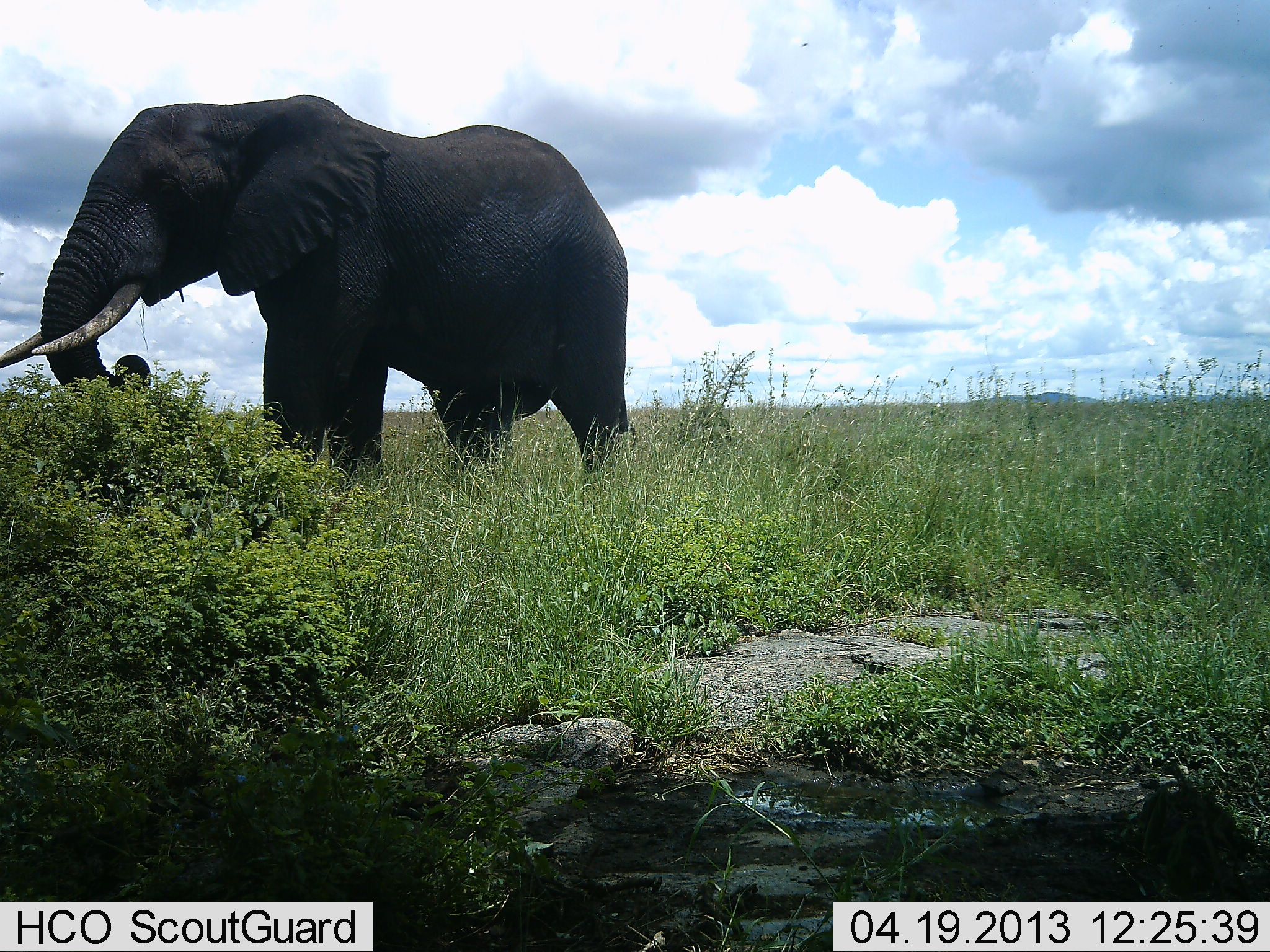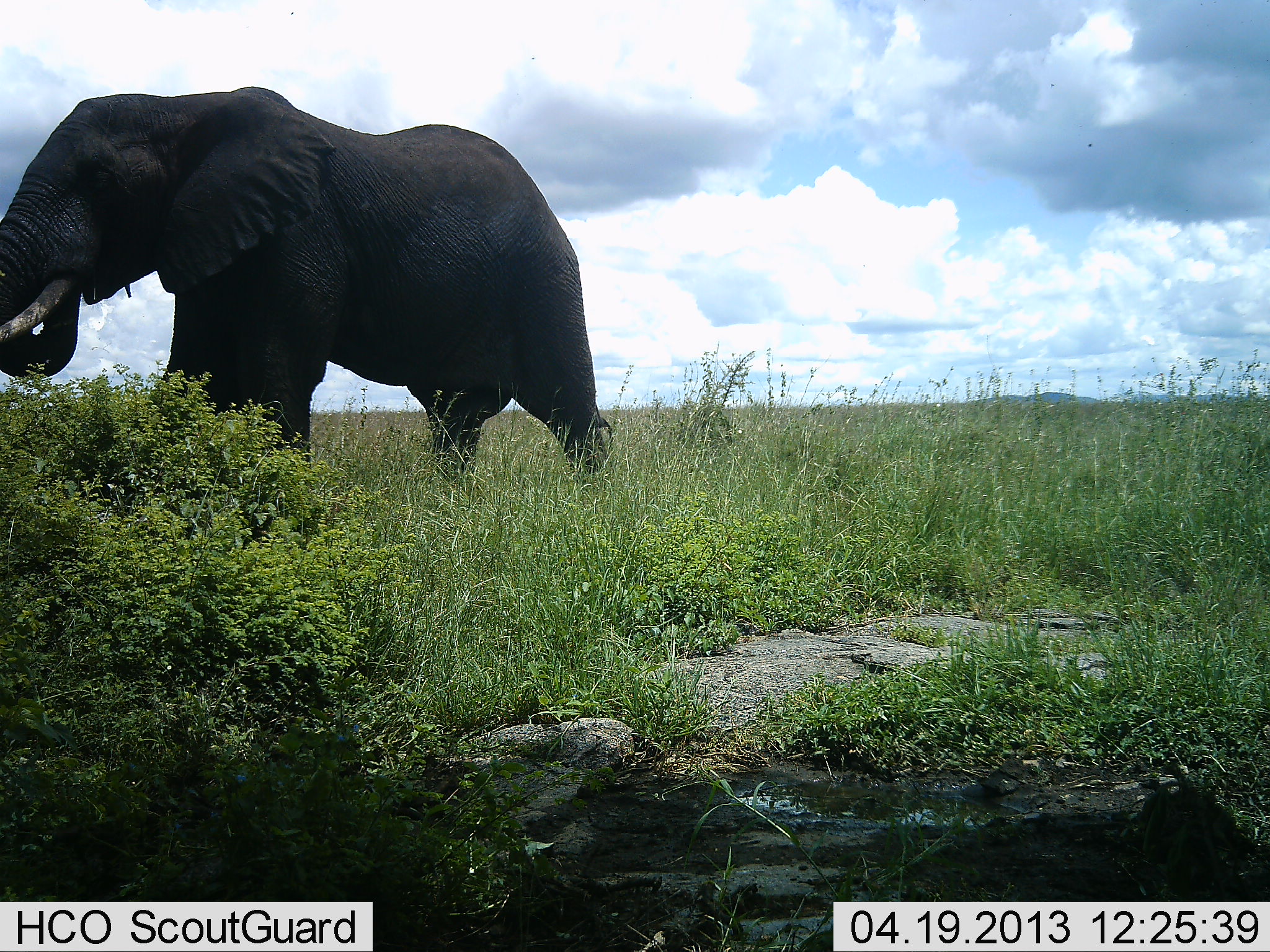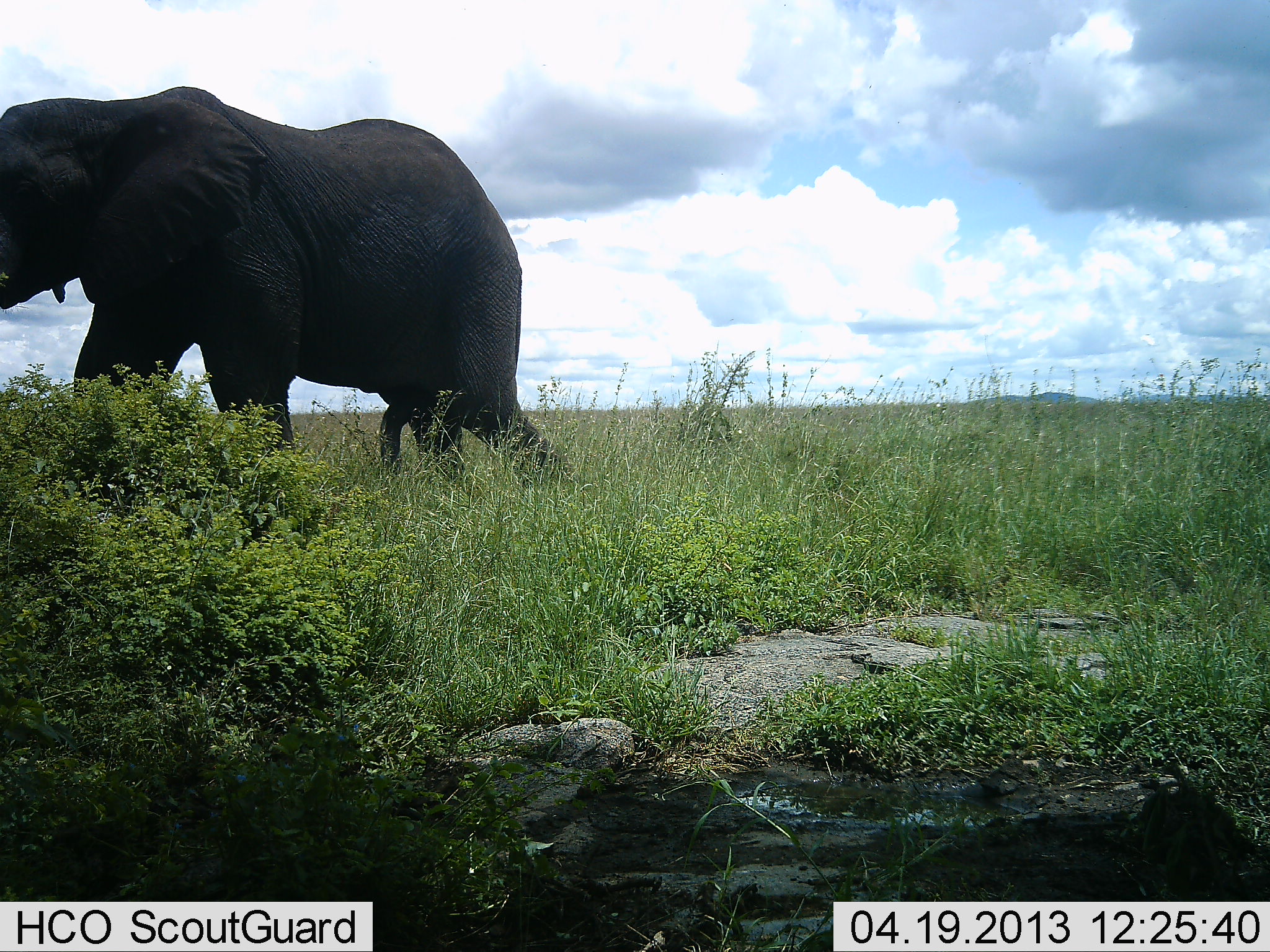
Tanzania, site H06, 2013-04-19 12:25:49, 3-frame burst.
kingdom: Animalia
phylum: Chordata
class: Mammalia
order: Proboscidea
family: Elephantidae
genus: Loxodonta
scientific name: Loxodonta africana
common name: african bush elephant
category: elephant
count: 1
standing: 6%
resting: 0%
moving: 89%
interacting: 0%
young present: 0%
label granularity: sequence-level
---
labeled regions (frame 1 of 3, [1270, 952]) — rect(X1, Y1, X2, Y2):
animal: rect(0, 90, 631, 475)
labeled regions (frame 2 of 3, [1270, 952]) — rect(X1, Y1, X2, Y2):
animal: rect(0, 86, 612, 477)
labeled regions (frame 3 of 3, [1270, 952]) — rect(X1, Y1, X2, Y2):
animal: rect(2, 88, 565, 477)